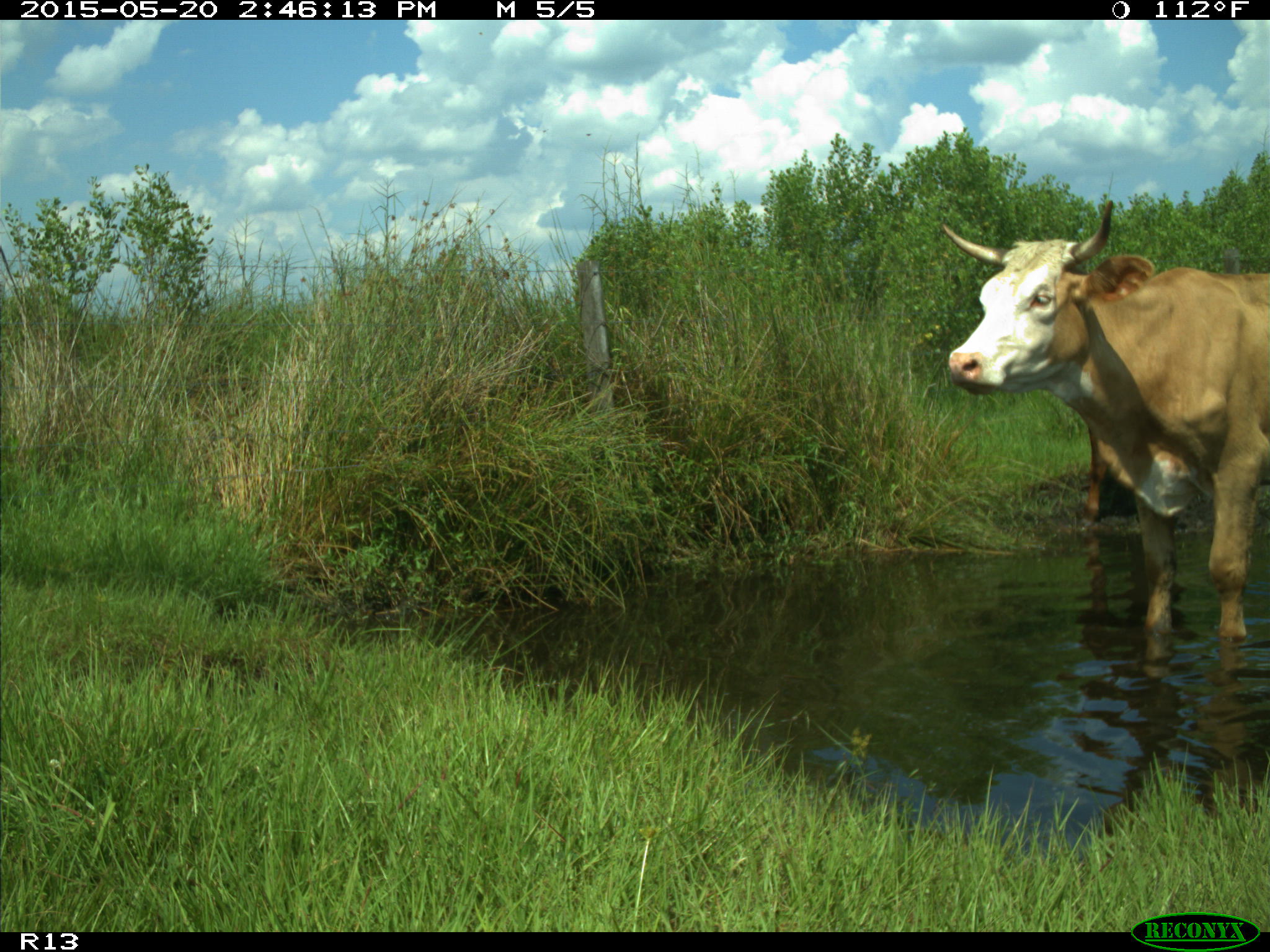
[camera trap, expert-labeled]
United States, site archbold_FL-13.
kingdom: Animalia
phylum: Chordata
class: Mammalia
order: Artiodactyla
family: Bovidae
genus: Bos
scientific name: Bos taurus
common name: domestic cow